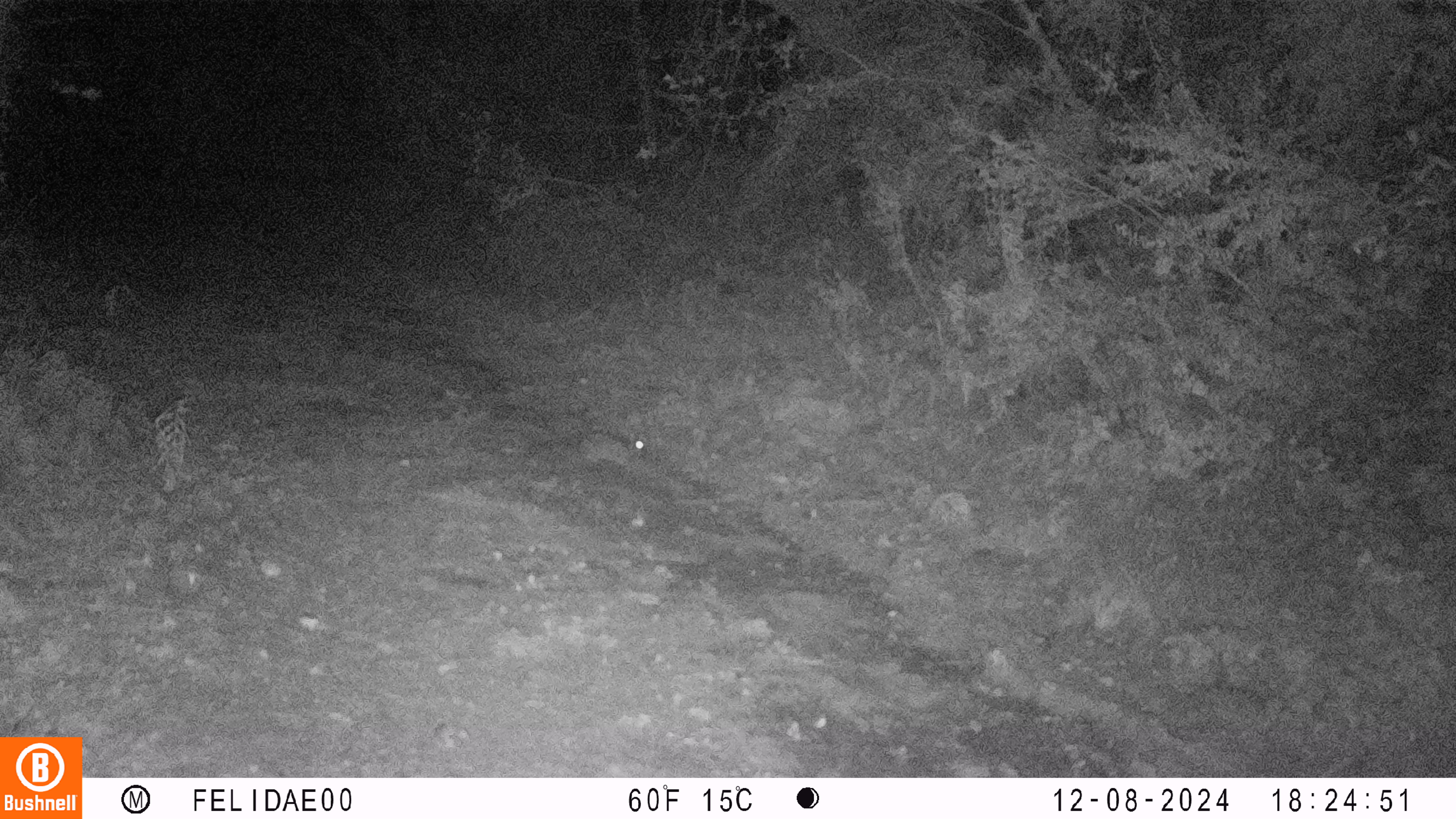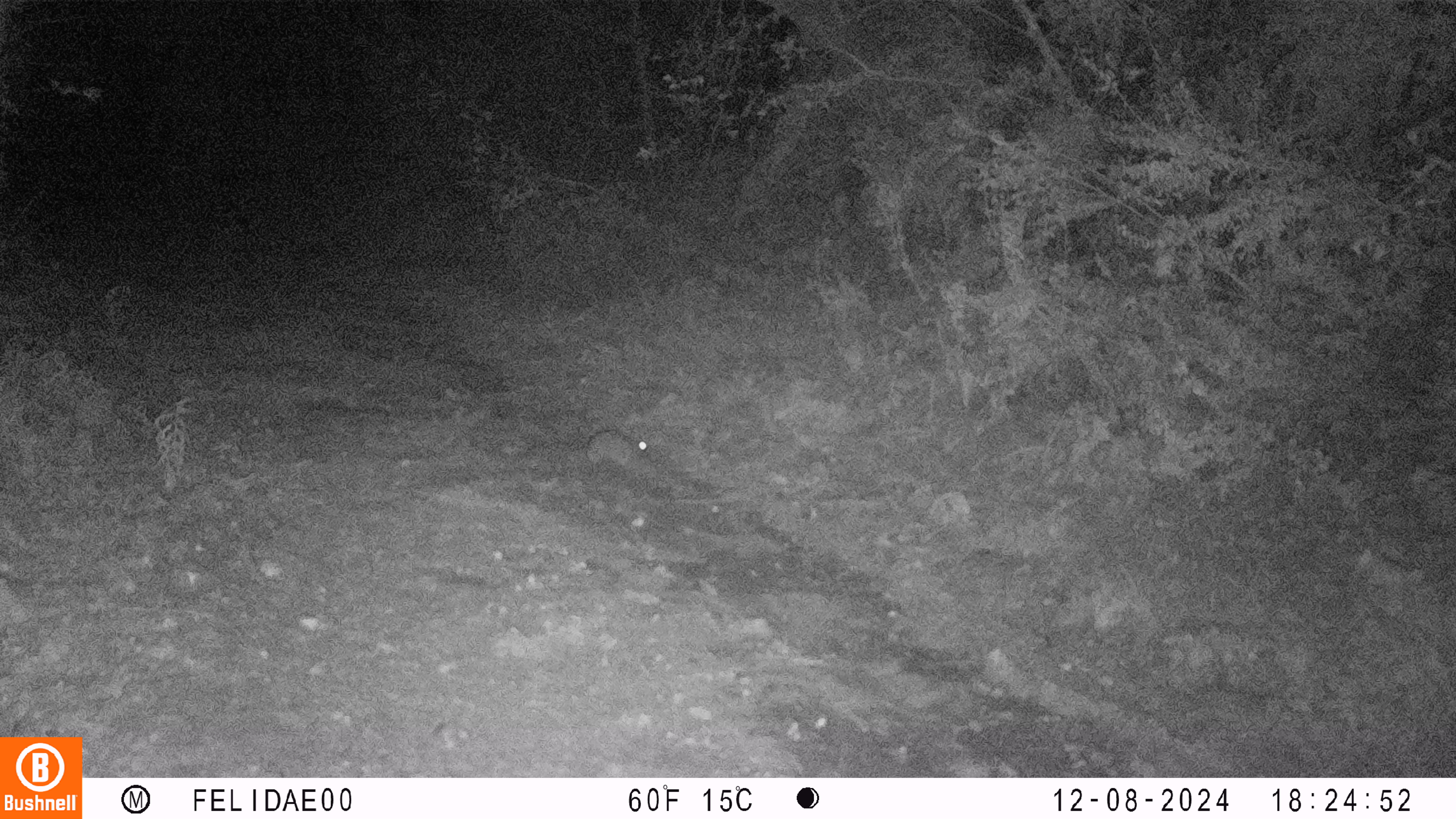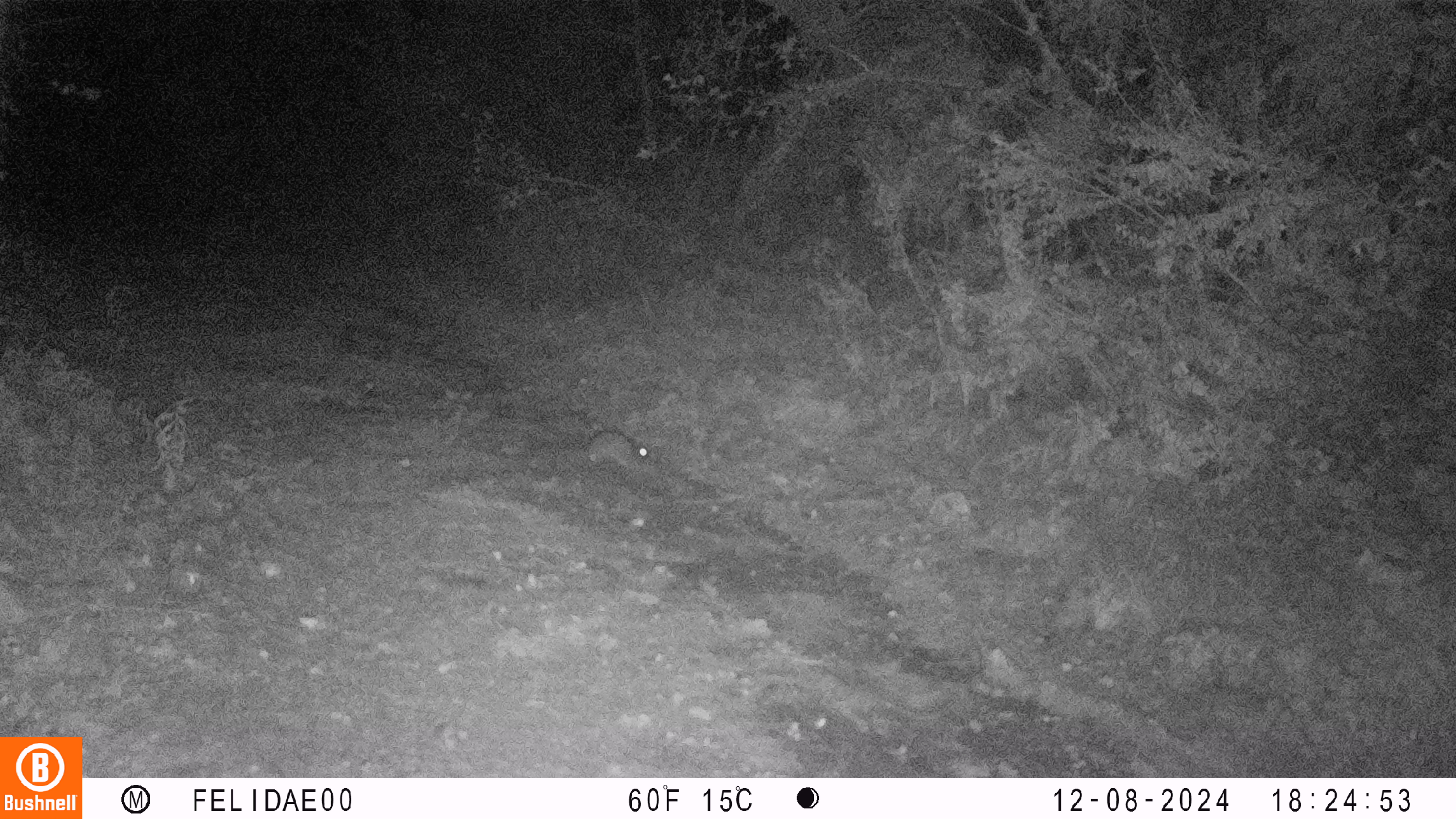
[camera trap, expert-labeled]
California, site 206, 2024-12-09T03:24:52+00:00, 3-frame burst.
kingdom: Animalia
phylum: Chordata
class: Mammalia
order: Lagomorpha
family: Leporidae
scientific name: Leporidae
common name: rabbit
Rabbit (Leporidae).